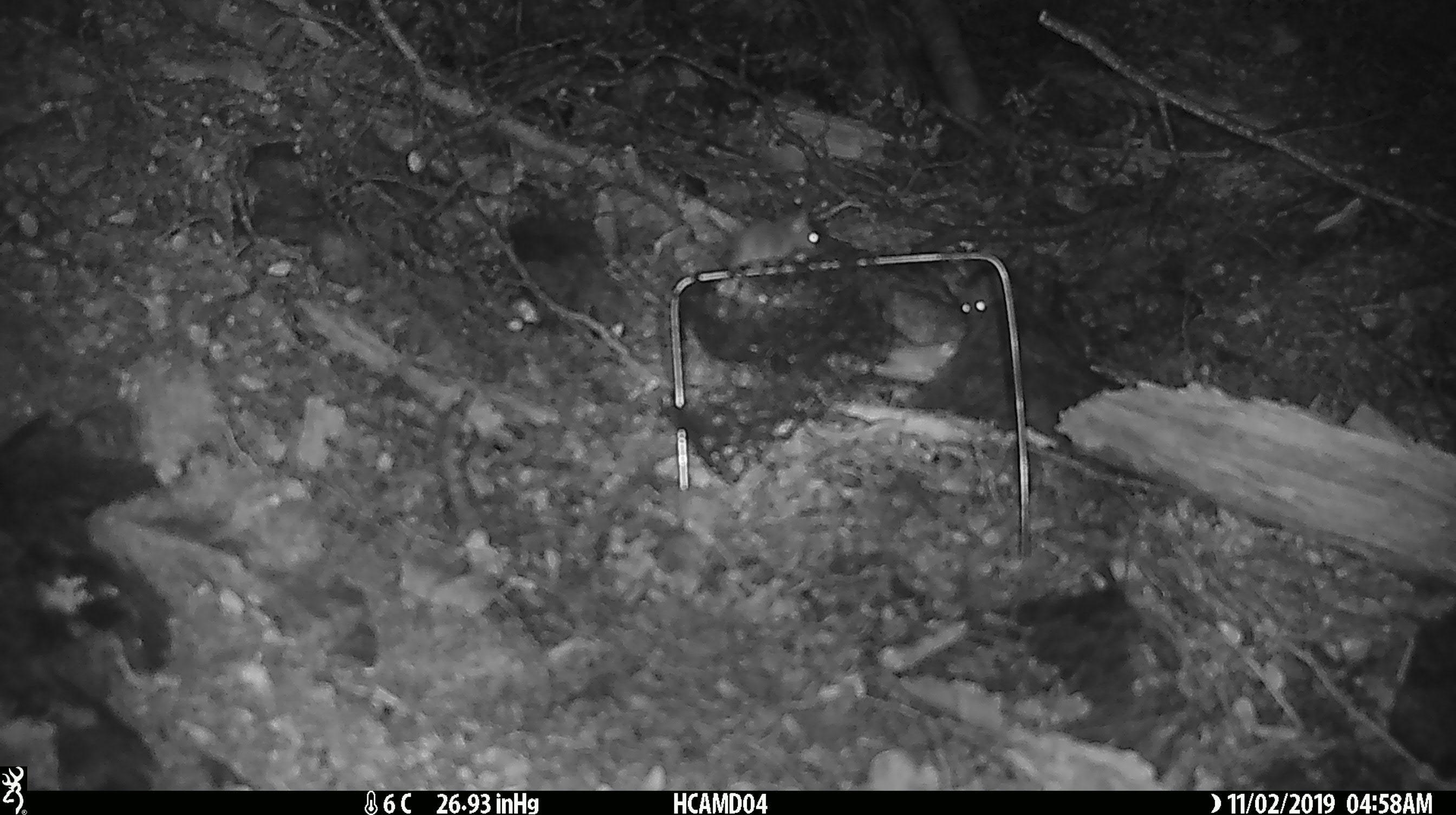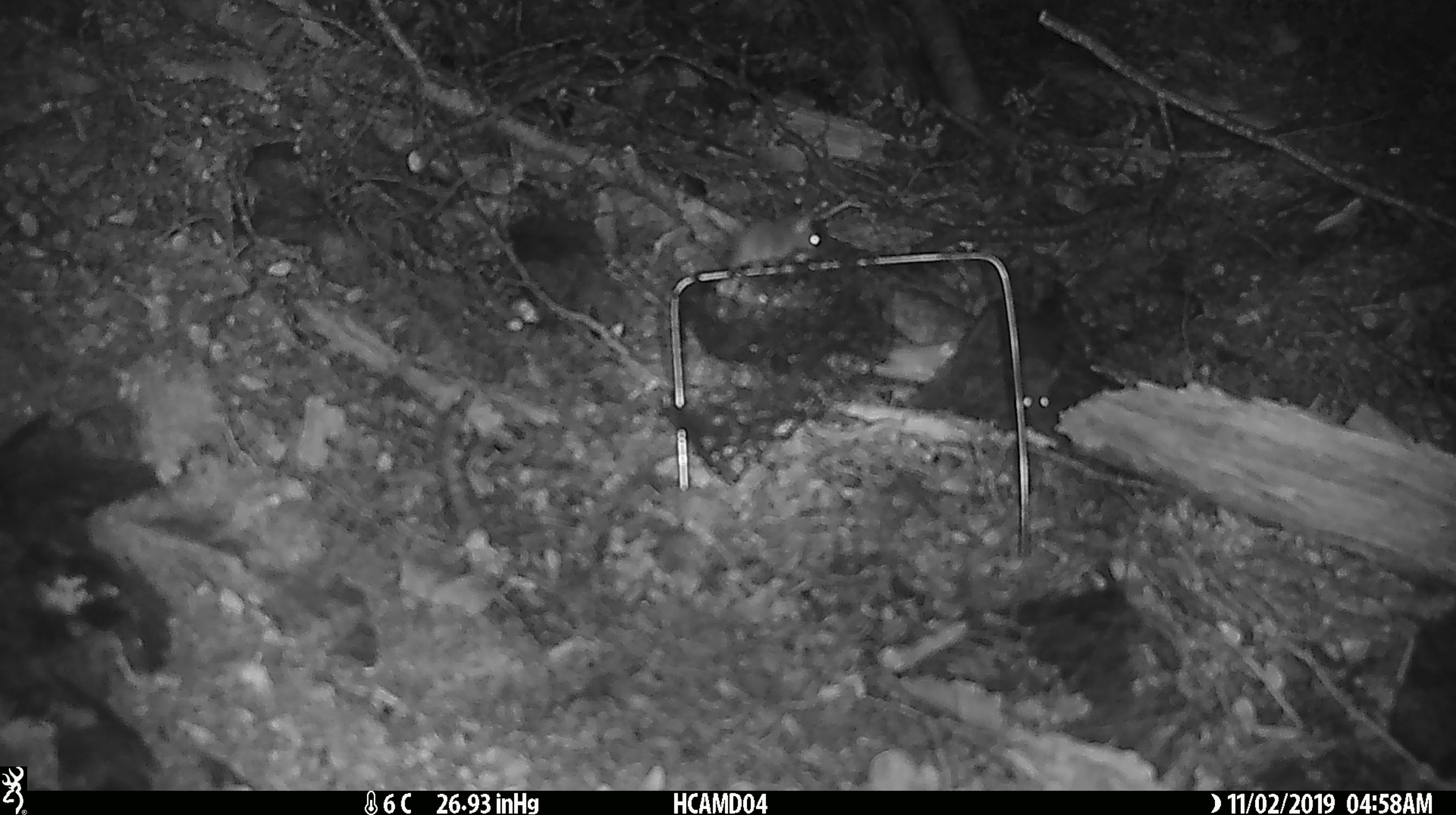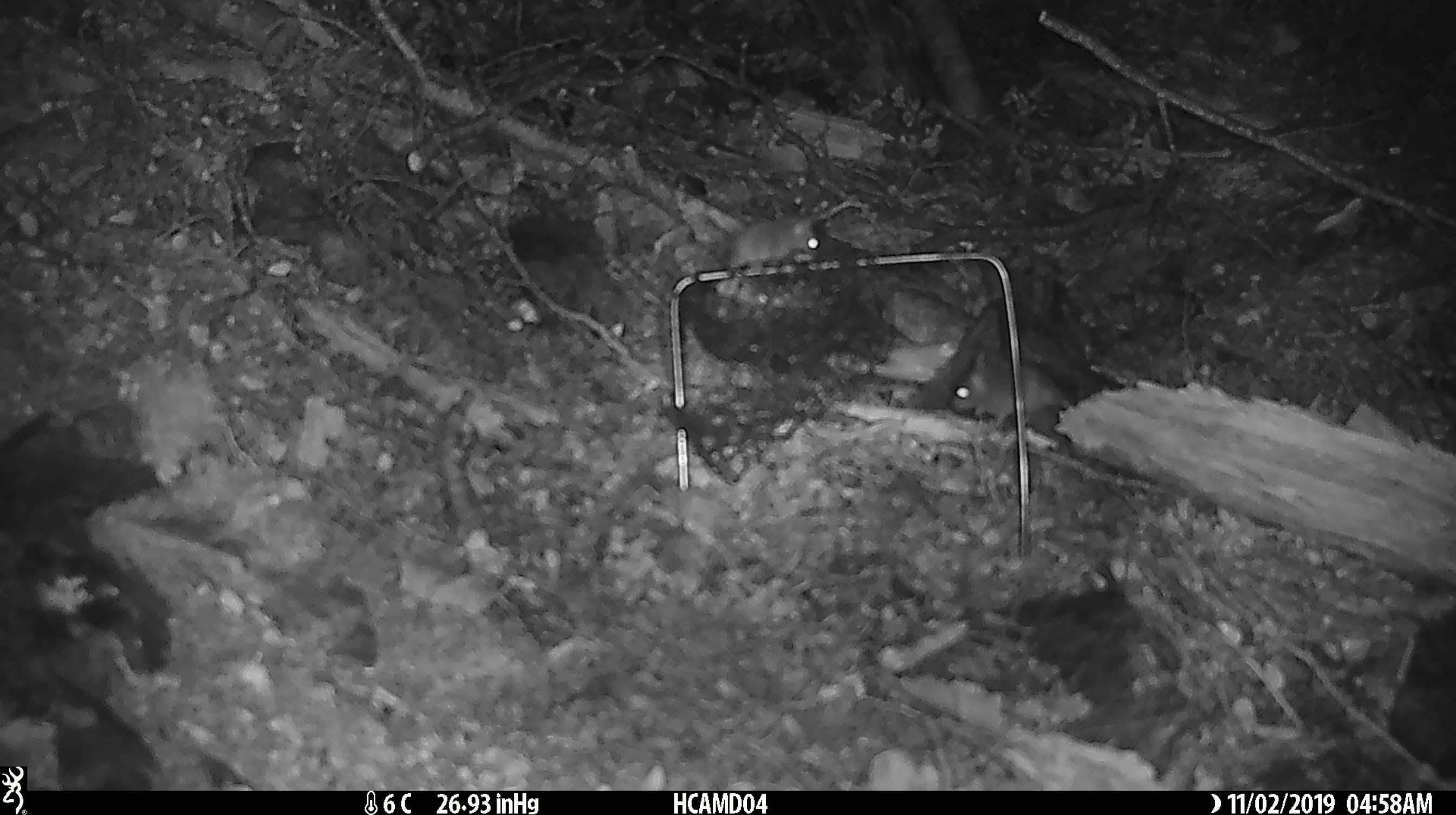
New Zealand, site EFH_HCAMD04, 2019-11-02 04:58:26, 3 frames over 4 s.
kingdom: Animalia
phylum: Chordata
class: Mammalia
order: Rodentia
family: Muridae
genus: Mus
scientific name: Mus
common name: mouse